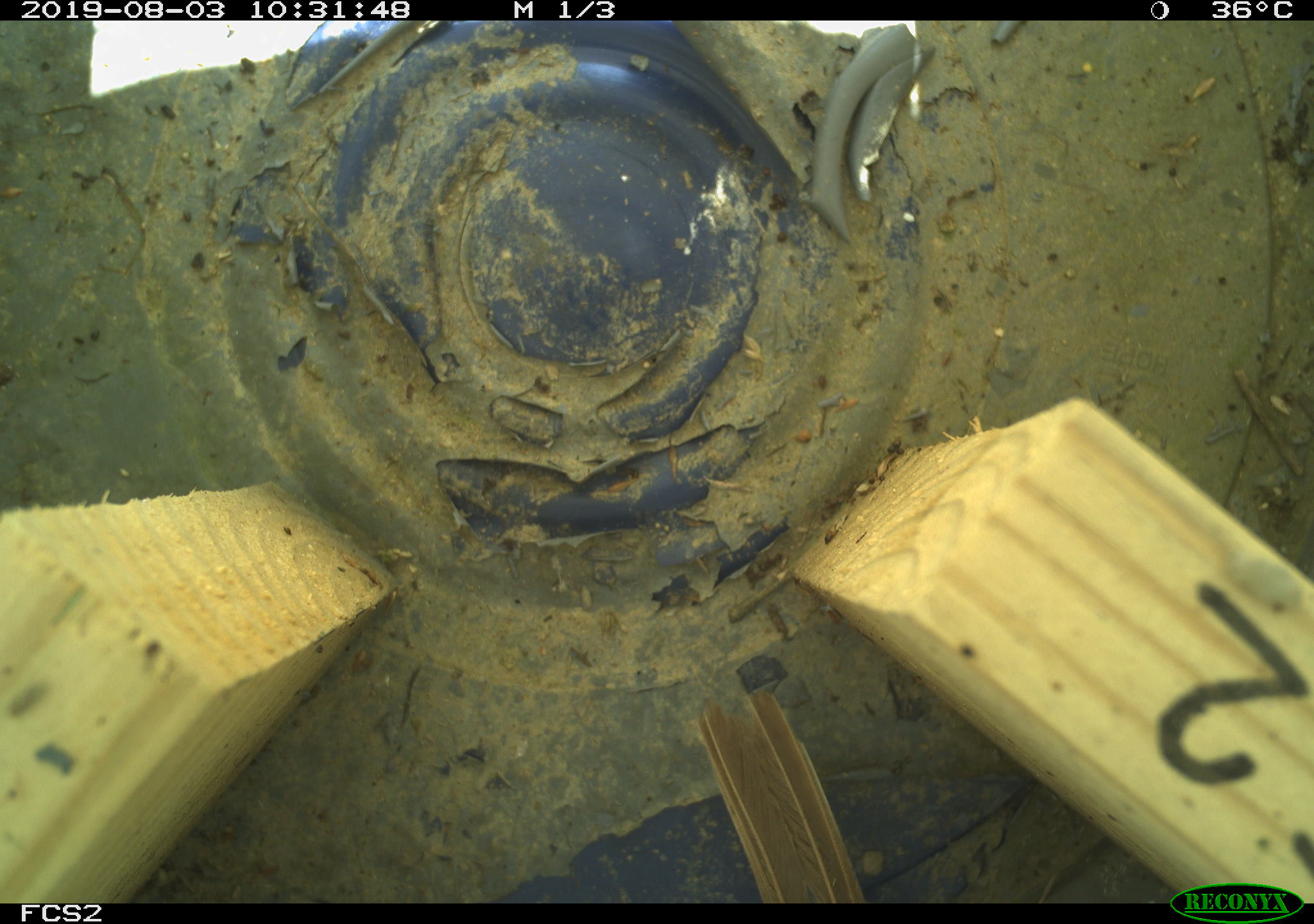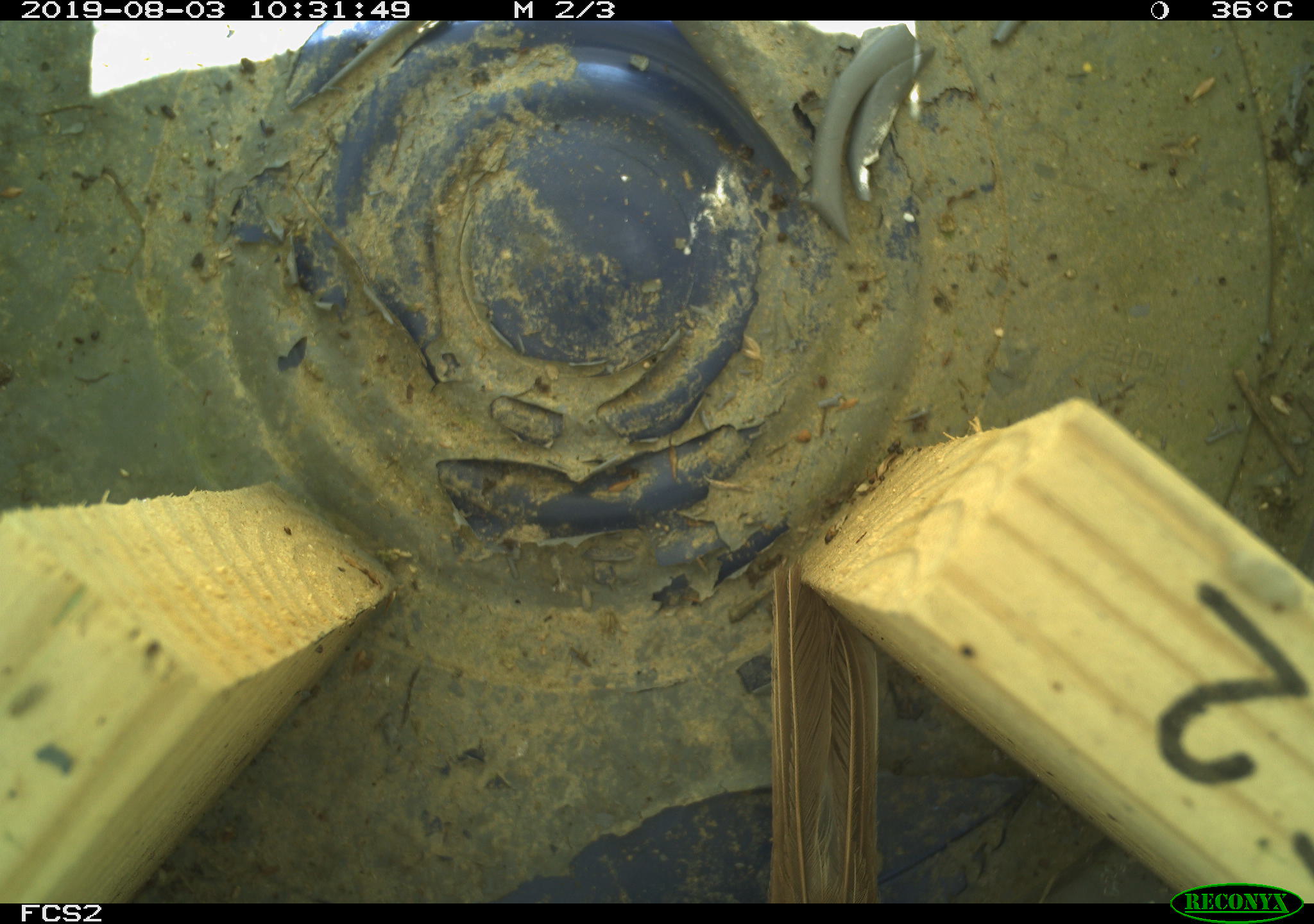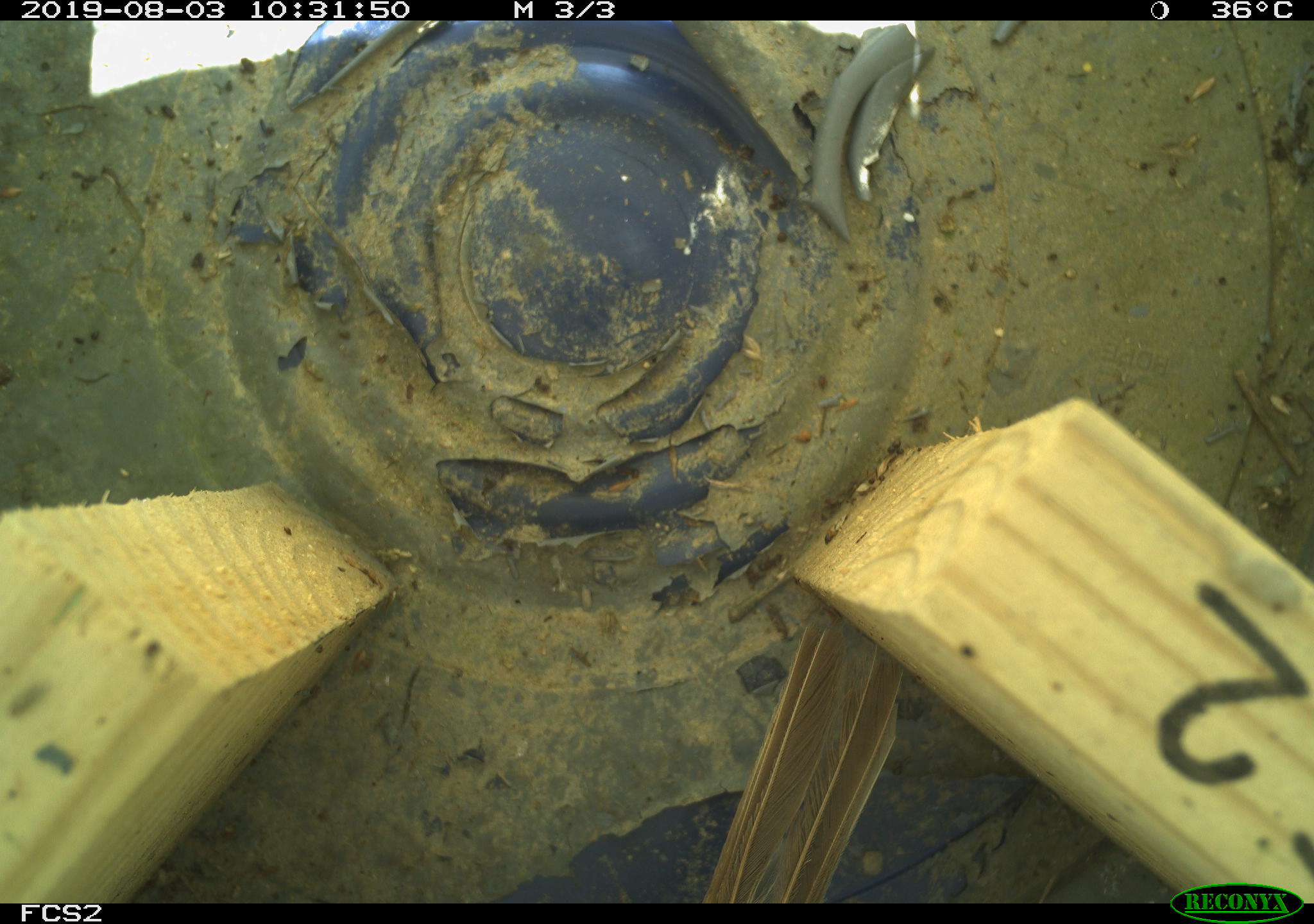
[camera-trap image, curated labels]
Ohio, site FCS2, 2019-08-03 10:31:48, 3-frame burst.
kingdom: Animalia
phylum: Chordata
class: Aves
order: Passeriformes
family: Passerellidae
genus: Melospiza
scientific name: Melospiza melodia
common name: song sparrow